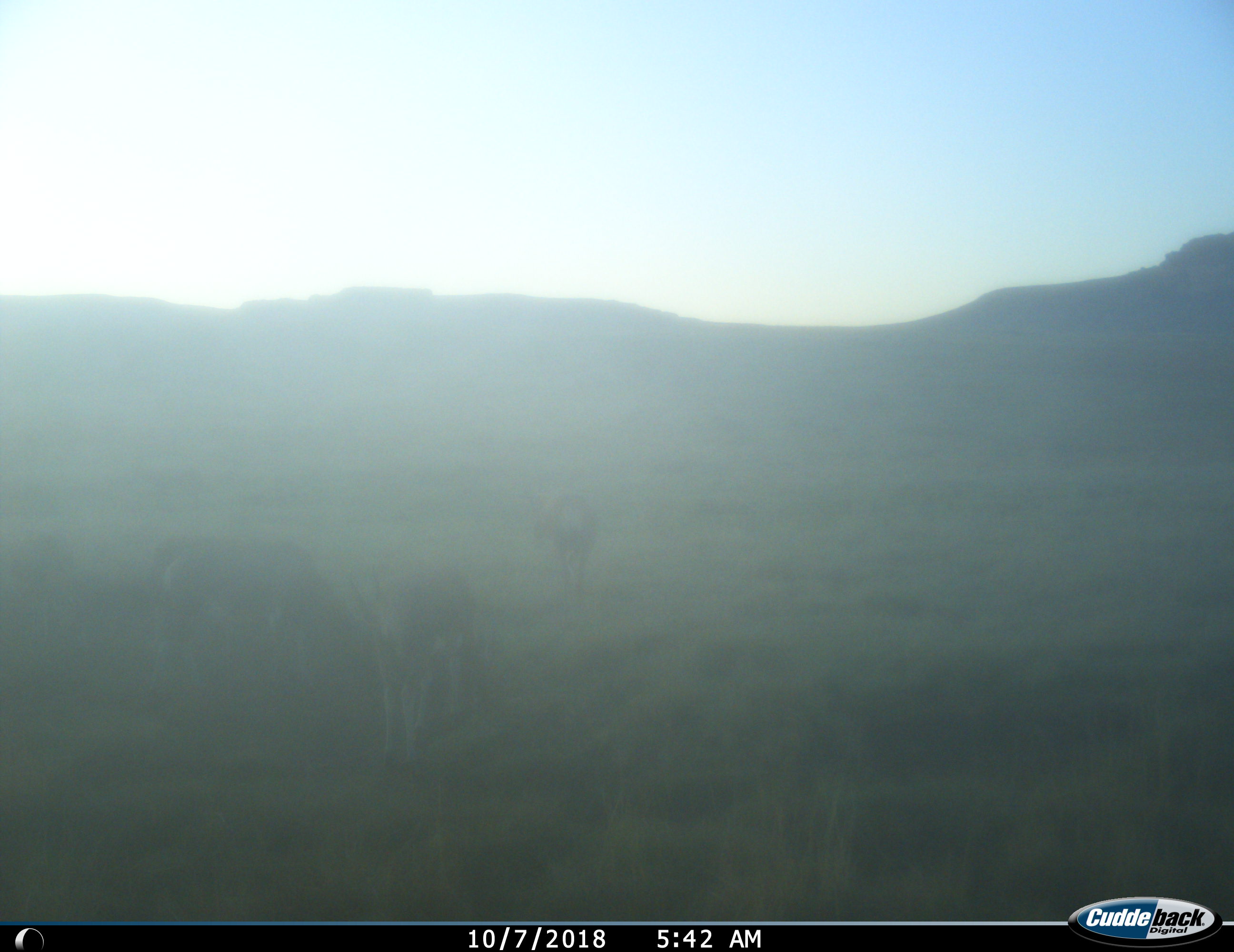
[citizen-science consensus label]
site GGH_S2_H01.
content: unidentified animal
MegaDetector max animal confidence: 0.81